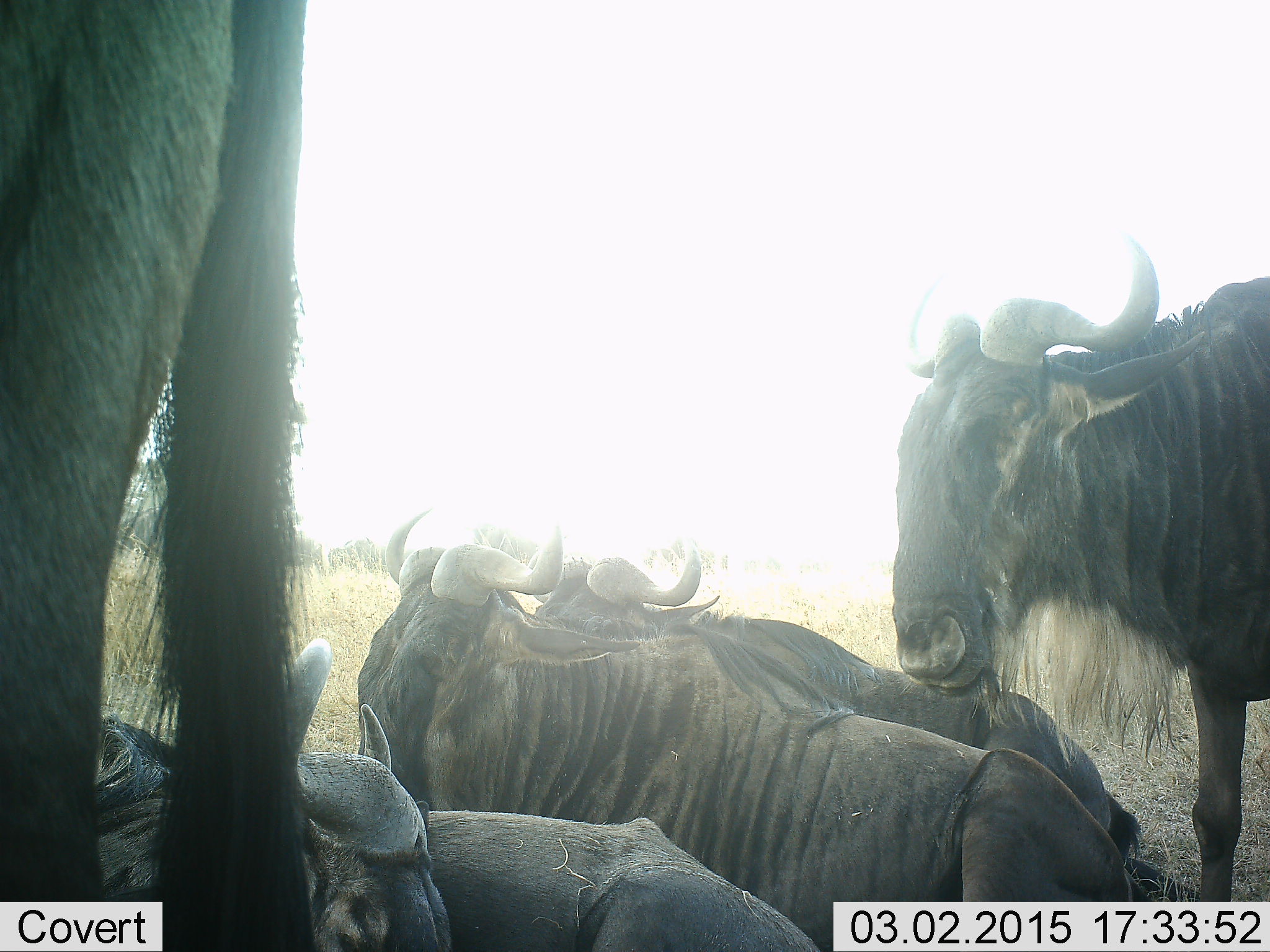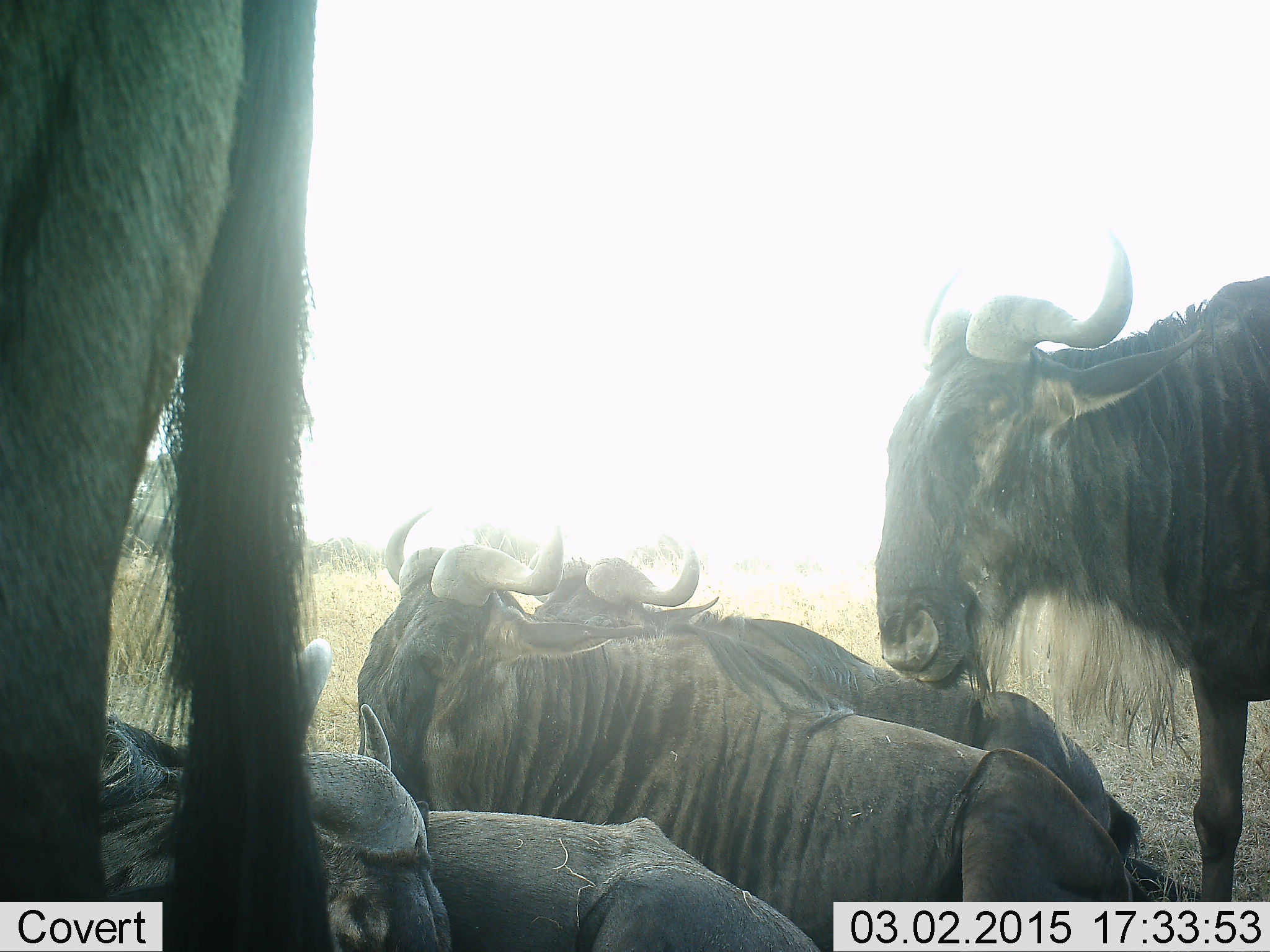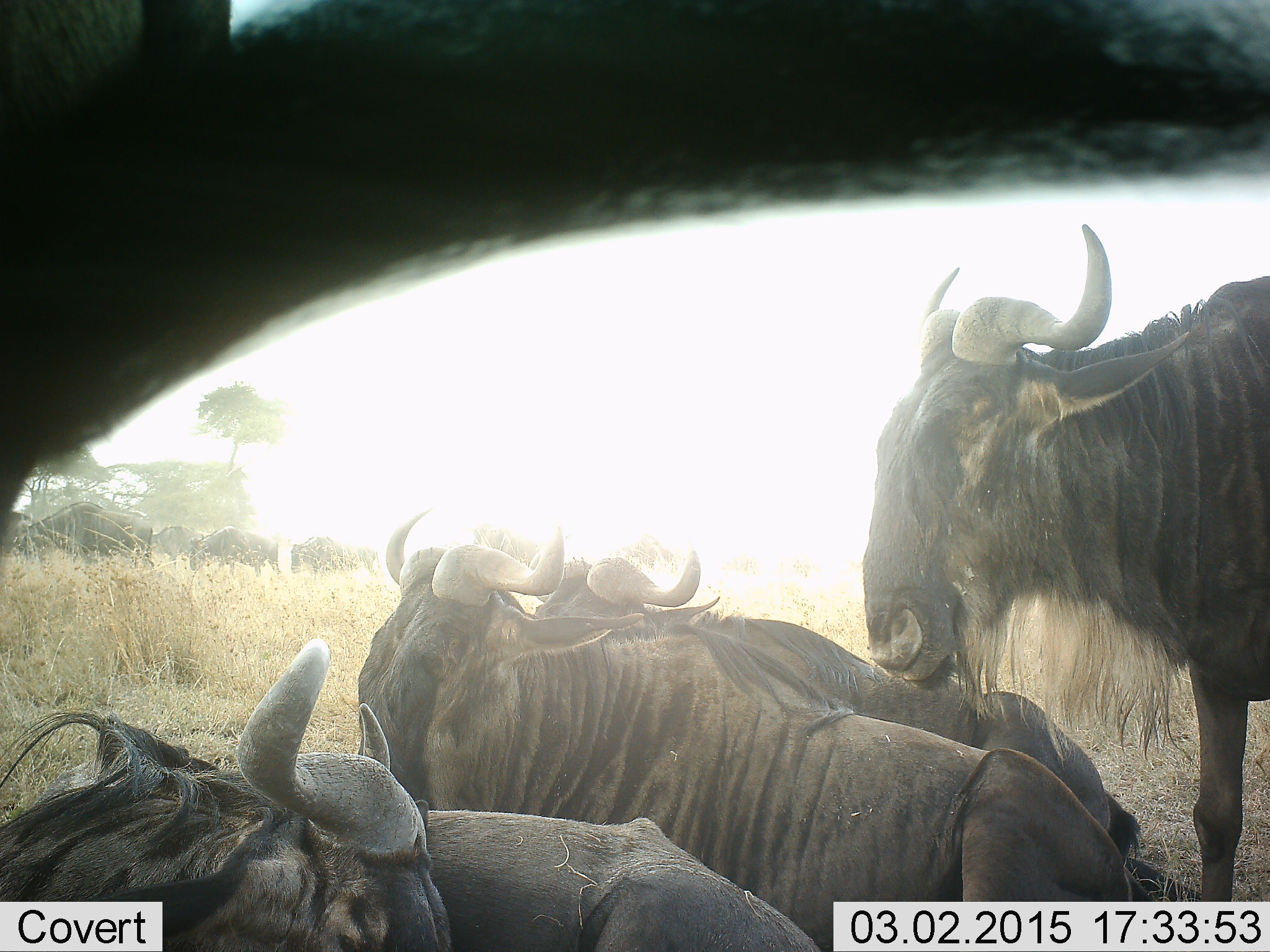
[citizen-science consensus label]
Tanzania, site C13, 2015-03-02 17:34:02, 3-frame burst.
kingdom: Animalia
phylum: Chordata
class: Mammalia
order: Artiodactyla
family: Bovidae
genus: Connochaetes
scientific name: Connochaetes taurinus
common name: blue wildebeest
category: wildebeest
Wildebeest (blue wildebeest) (Connochaetes taurinus), count 5. Behavior (volunteer vote fractions): standing 67%, resting 100%, moving 11%, interacting 11%. Young present (vote fraction): 0%. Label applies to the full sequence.